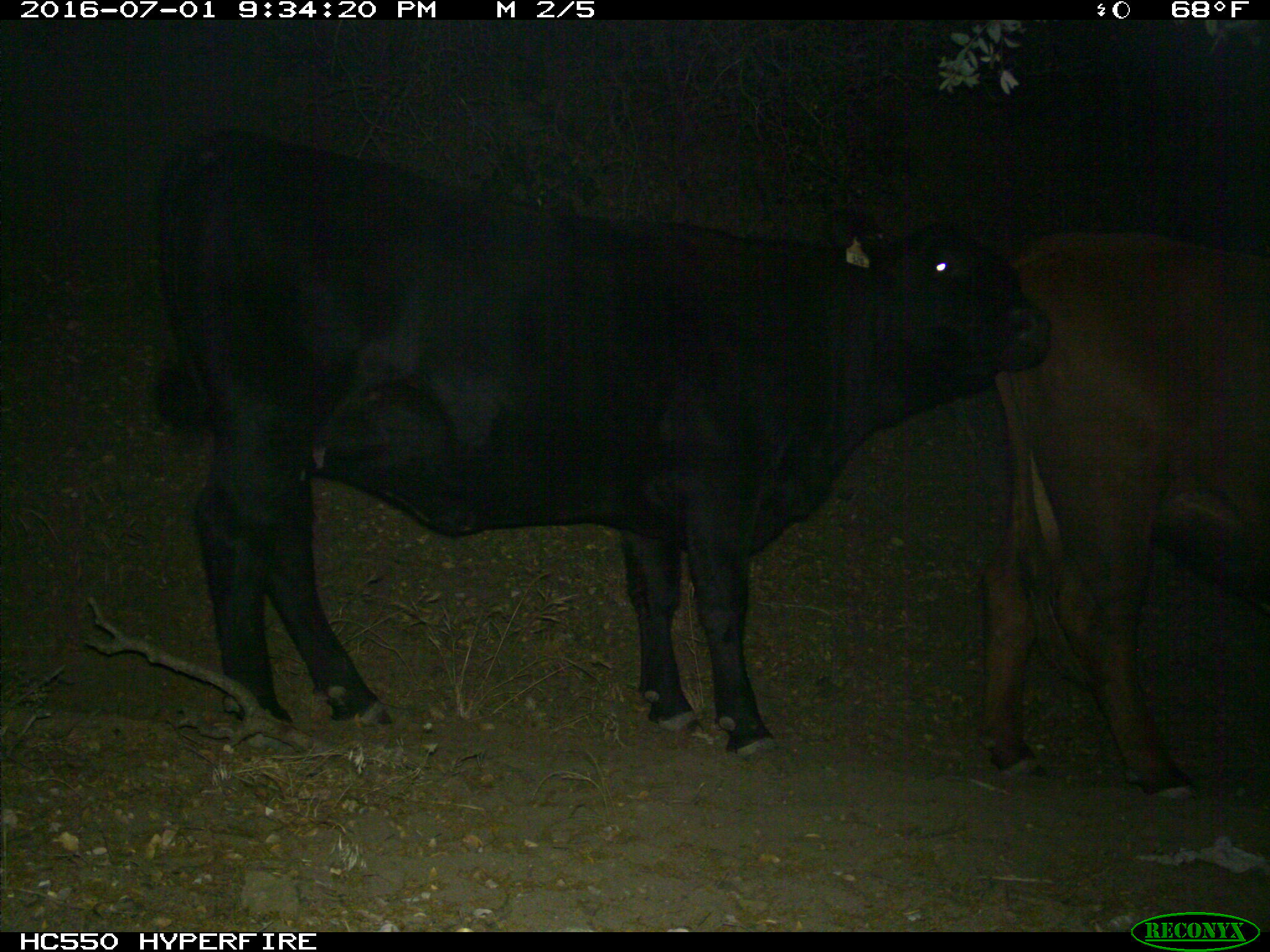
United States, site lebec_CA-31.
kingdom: Animalia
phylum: Chordata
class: Mammalia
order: Artiodactyla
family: Bovidae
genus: Bos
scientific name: Bos taurus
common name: domestic cow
Bos taurus (domestic cow).